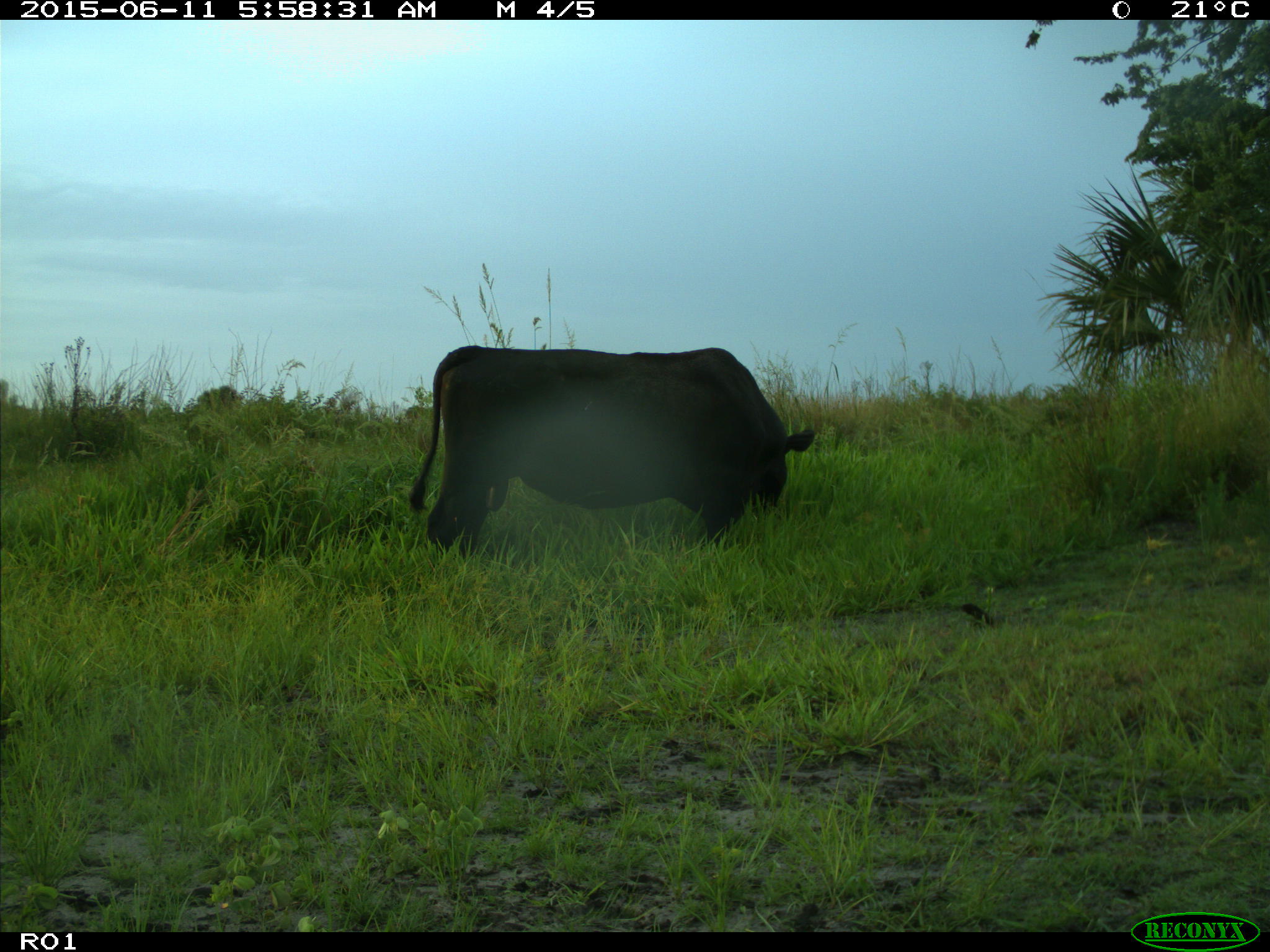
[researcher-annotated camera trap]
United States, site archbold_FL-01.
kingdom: Animalia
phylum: Chordata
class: Mammalia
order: Artiodactyla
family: Bovidae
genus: Bos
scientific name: Bos taurus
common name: domestic cow